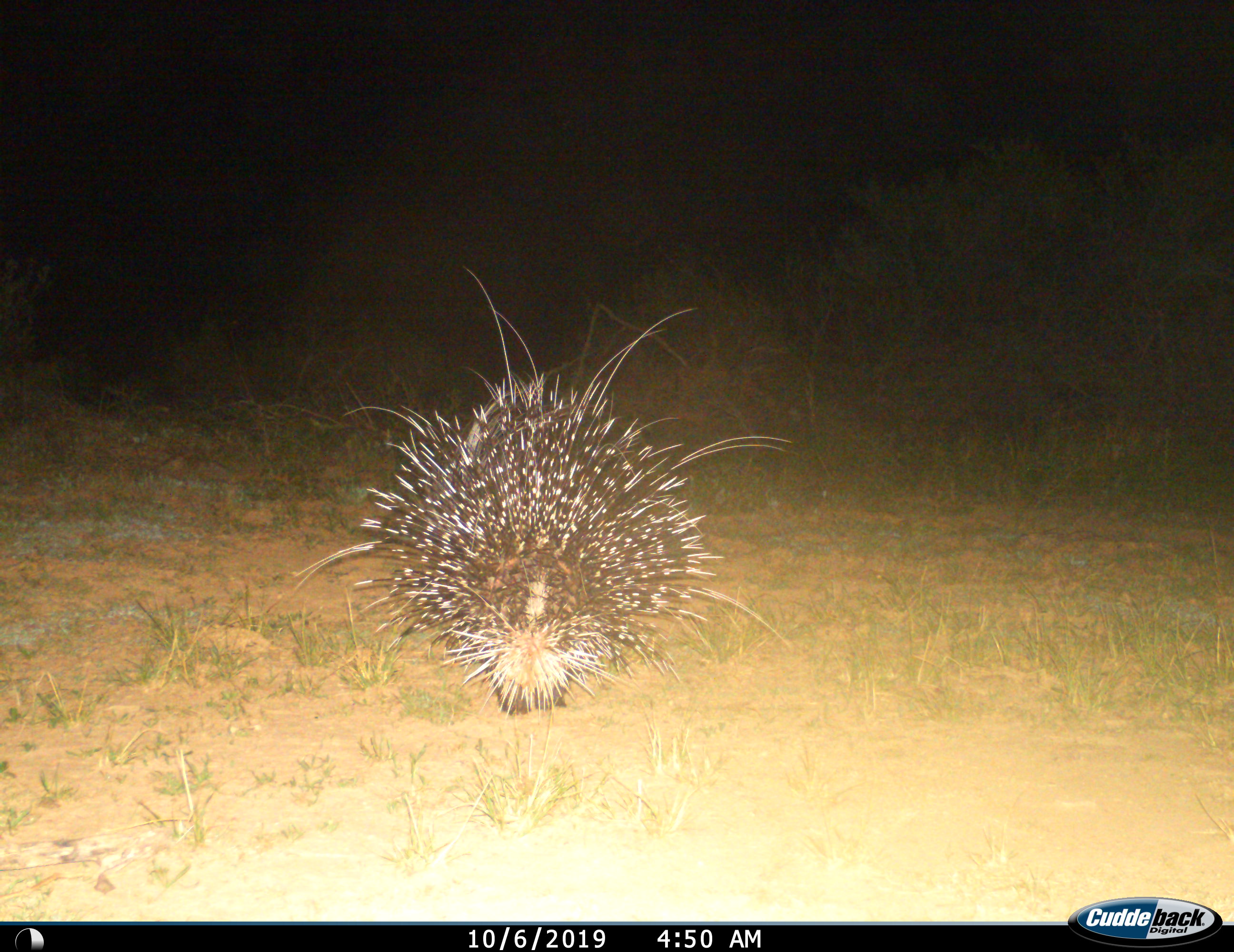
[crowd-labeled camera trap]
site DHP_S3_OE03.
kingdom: Animalia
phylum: Chordata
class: Mammalia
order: Rodentia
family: Hystricidae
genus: Hystrix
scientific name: Hystrix cristata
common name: crested porcupine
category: porcupine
Porcupine (crested porcupine) (Hystrix cristata), count 1. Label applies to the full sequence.